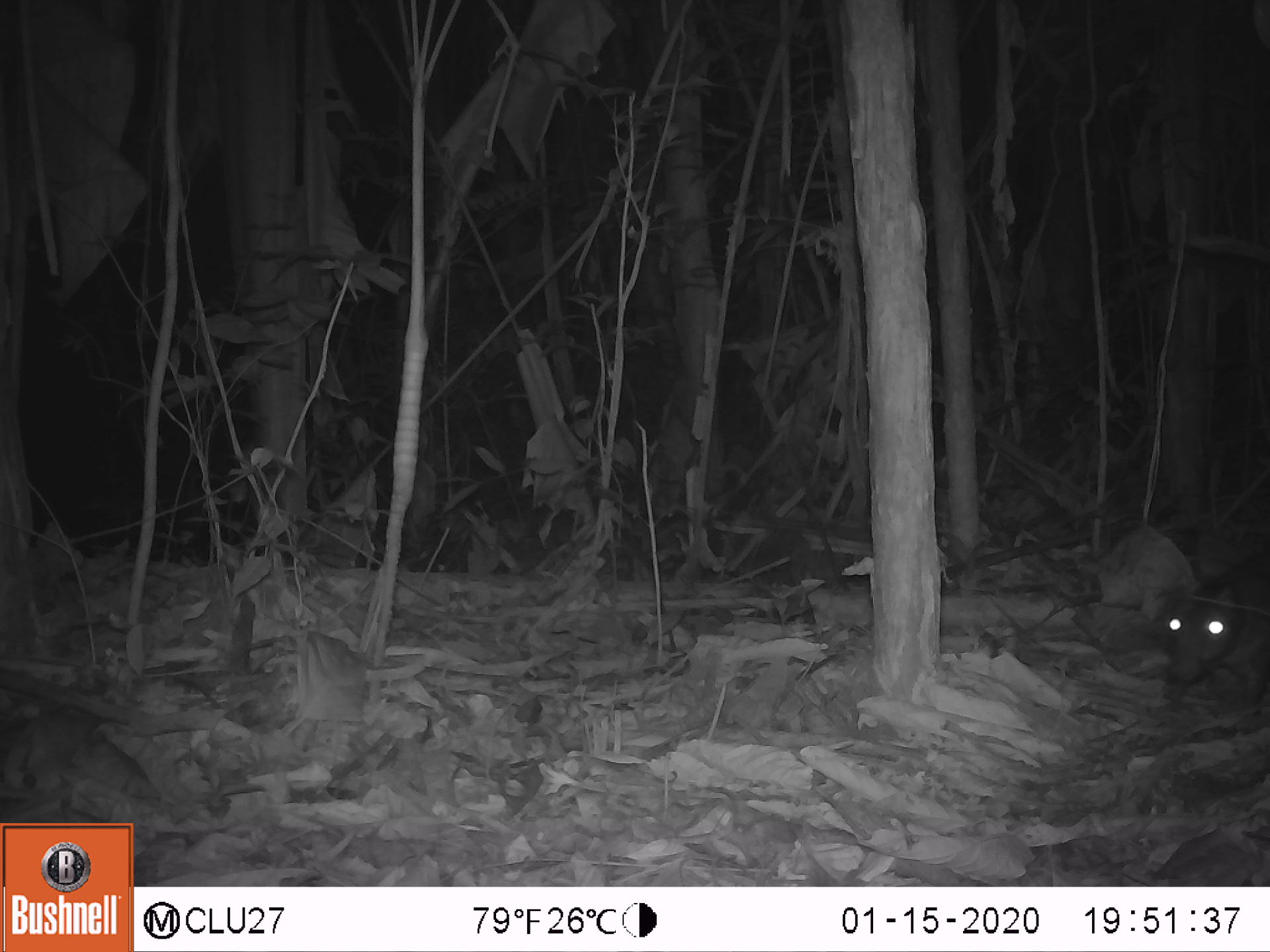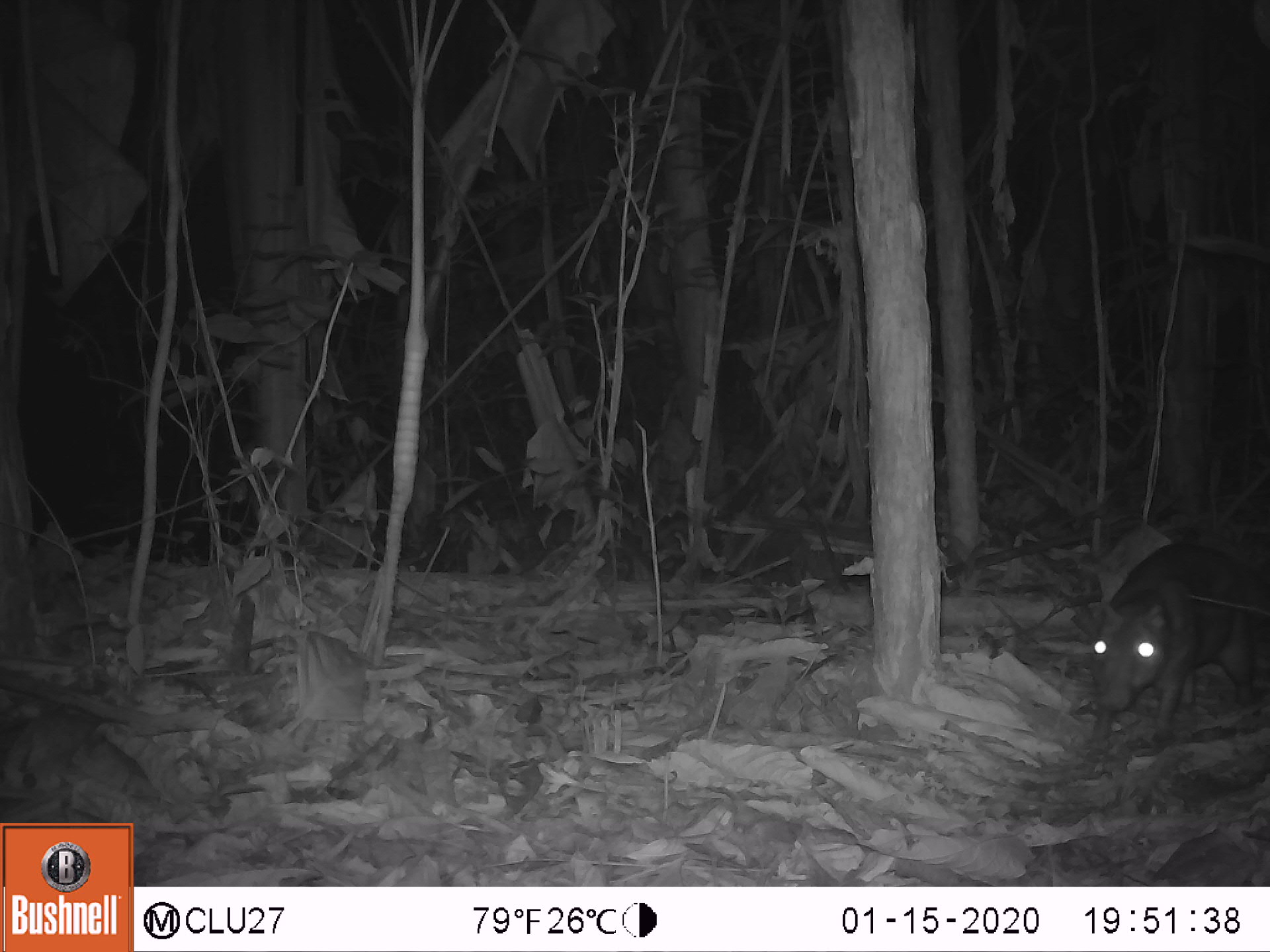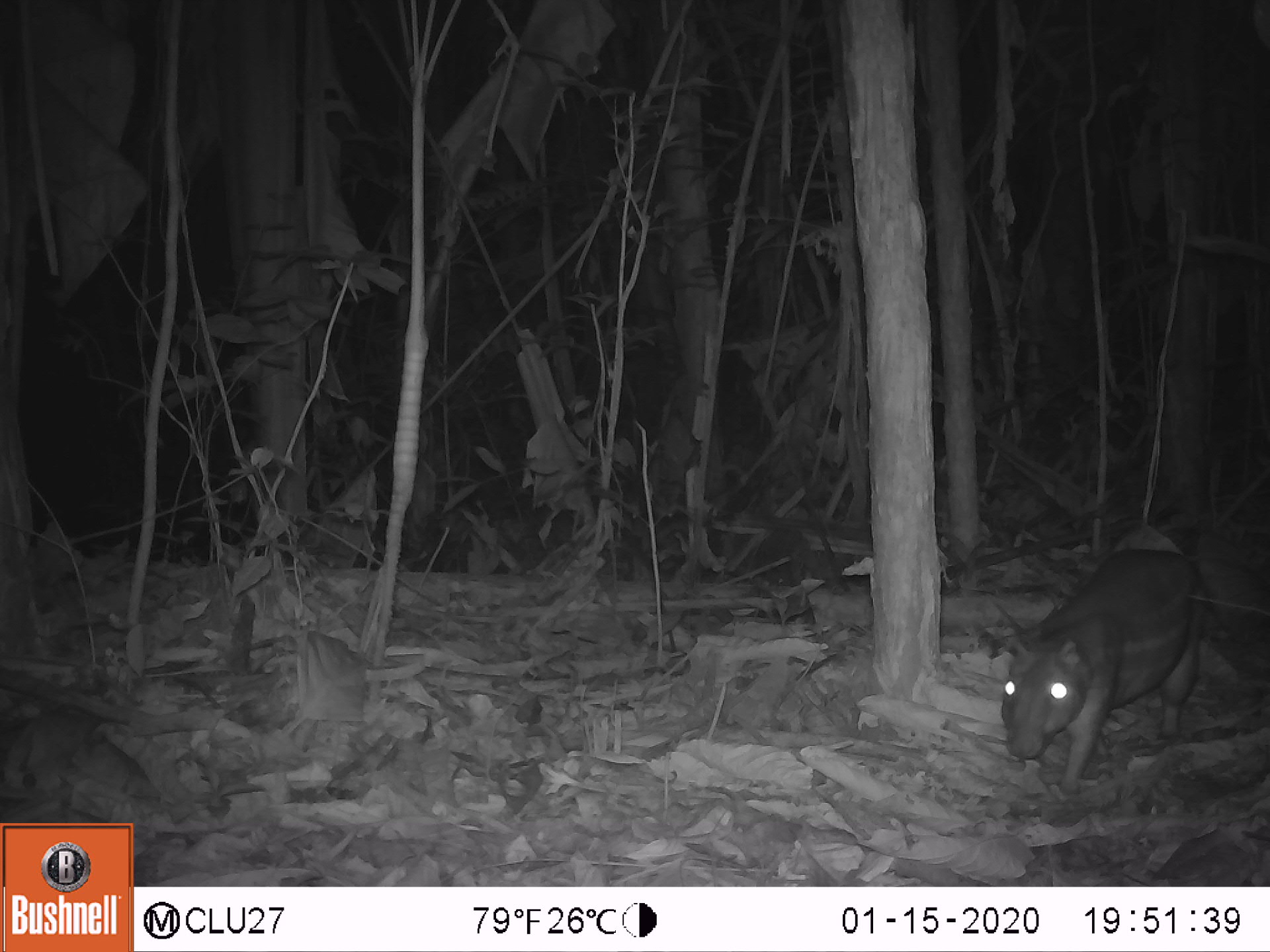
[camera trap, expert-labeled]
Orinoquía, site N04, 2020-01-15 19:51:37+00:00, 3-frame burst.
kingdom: Animalia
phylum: Chordata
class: Mammalia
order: Rodentia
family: Cuniculidae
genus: Cuniculus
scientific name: Cuniculus paca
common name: spotted paca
Spotted paca (Cuniculus paca).